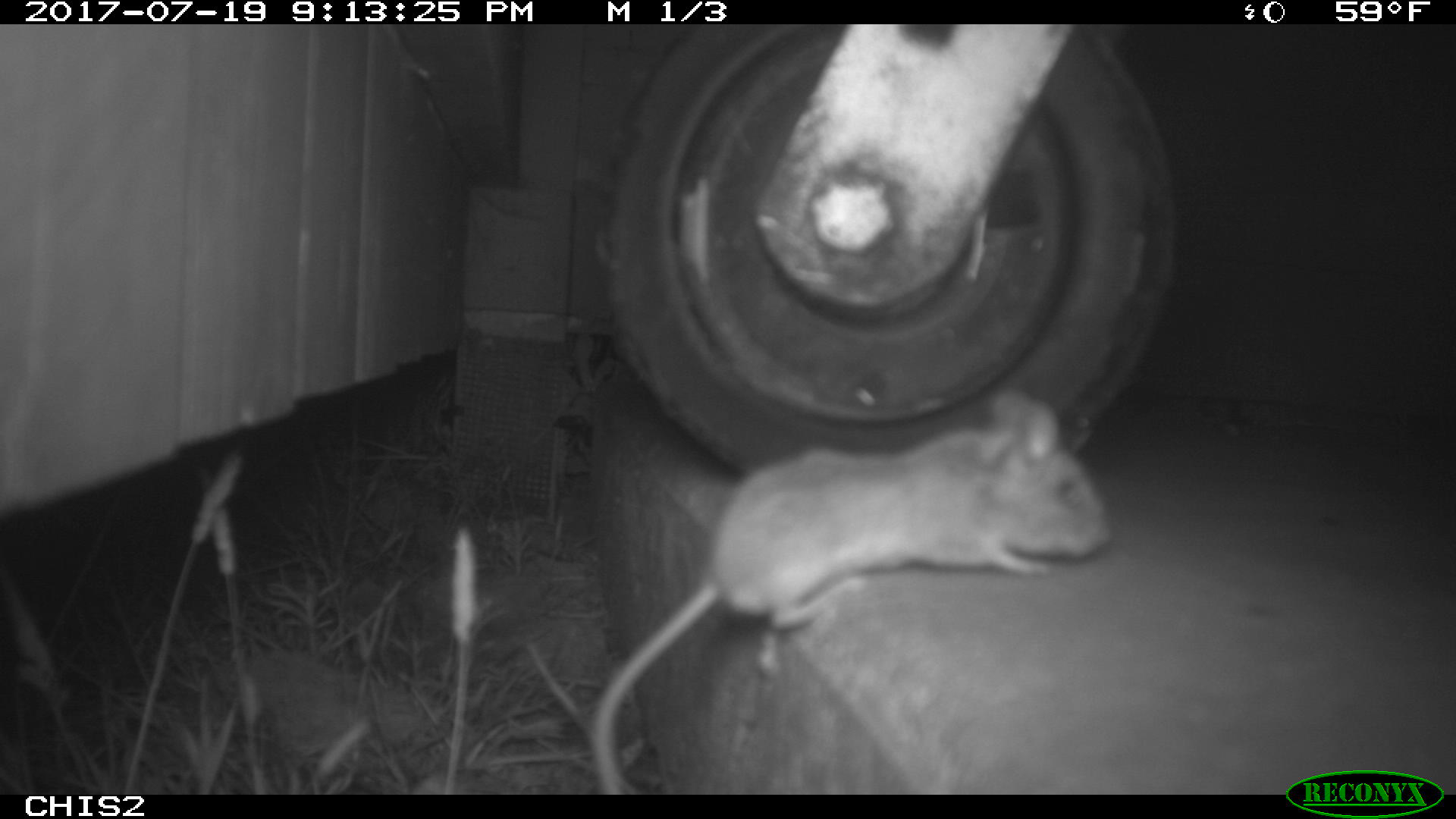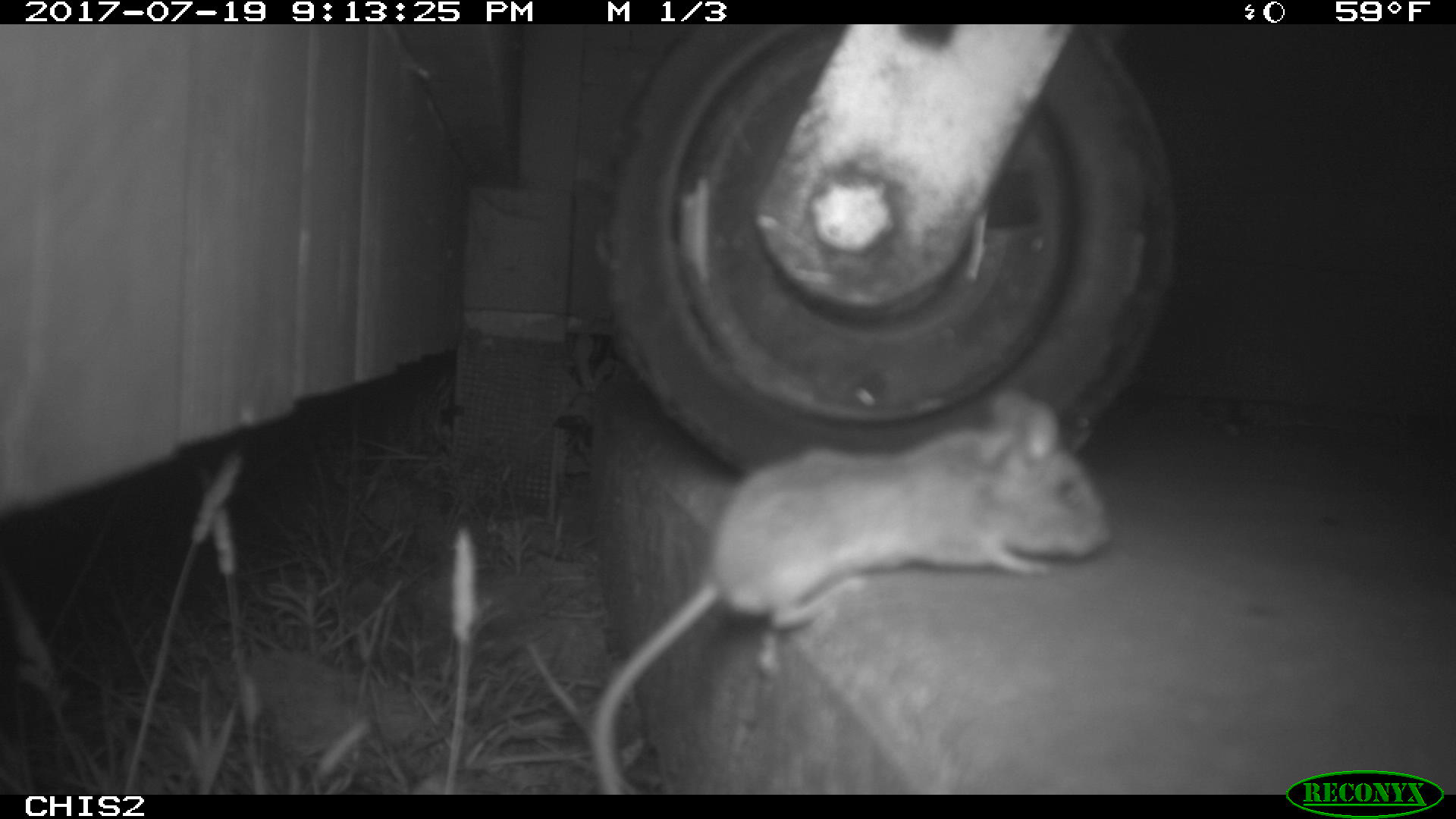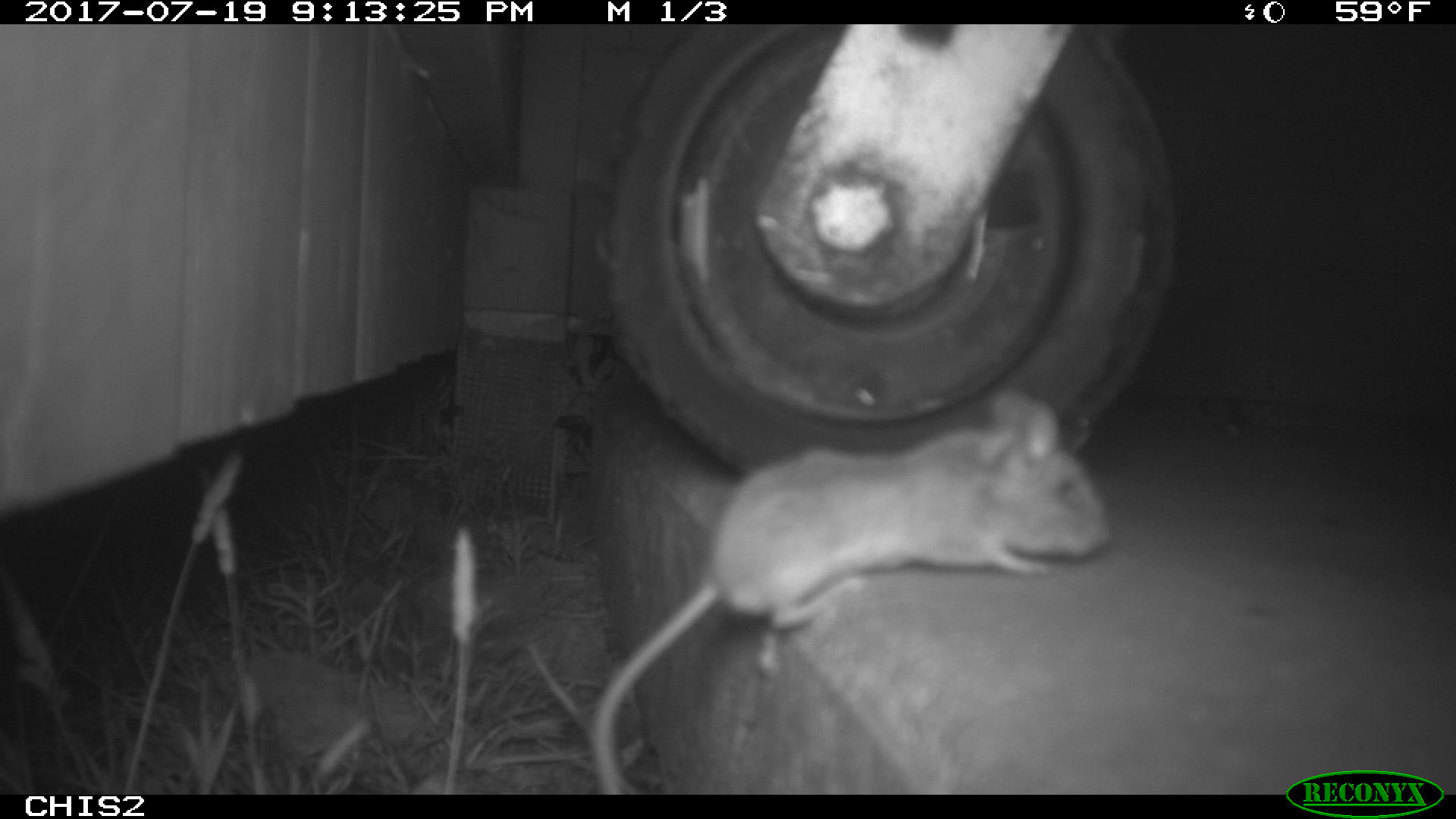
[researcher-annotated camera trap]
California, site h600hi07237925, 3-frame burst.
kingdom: Animalia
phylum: Chordata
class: Mammalia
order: Rodentia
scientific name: Rodentia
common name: rodent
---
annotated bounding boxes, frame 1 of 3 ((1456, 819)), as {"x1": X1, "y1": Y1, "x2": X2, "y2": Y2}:
rodent: {"x1": 586, "y1": 384, "x2": 1114, "y2": 795}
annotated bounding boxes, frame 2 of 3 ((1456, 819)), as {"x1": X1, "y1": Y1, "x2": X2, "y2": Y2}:
rodent: {"x1": 589, "y1": 383, "x2": 1117, "y2": 794}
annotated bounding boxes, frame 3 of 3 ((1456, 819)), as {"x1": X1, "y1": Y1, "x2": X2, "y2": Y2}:
rodent: {"x1": 589, "y1": 390, "x2": 1112, "y2": 794}